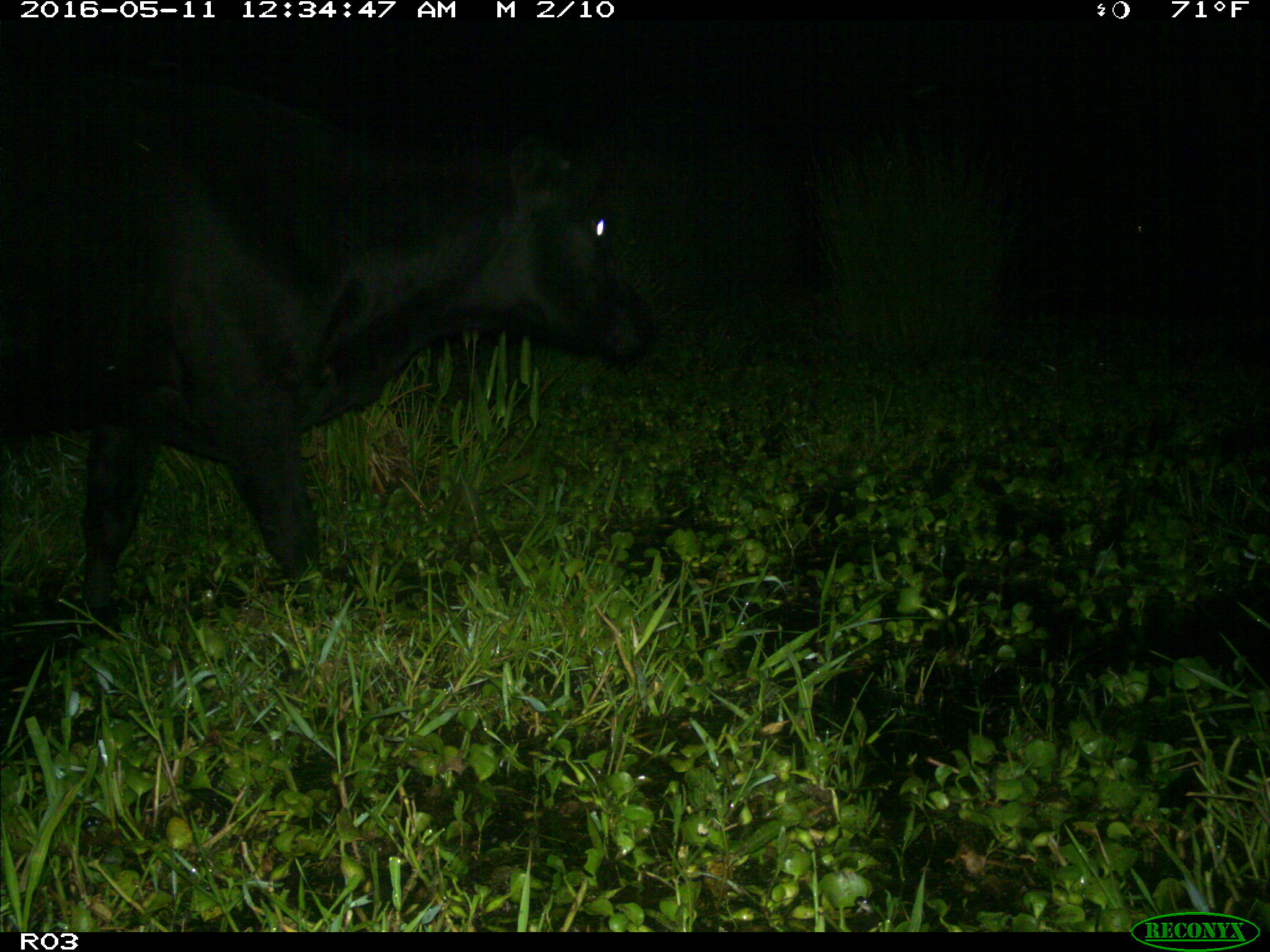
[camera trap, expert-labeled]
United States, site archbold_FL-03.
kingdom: Animalia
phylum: Chordata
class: Mammalia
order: Artiodactyla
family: Bovidae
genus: Bos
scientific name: Bos taurus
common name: domestic cow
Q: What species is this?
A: Bos taurus (domestic cow).